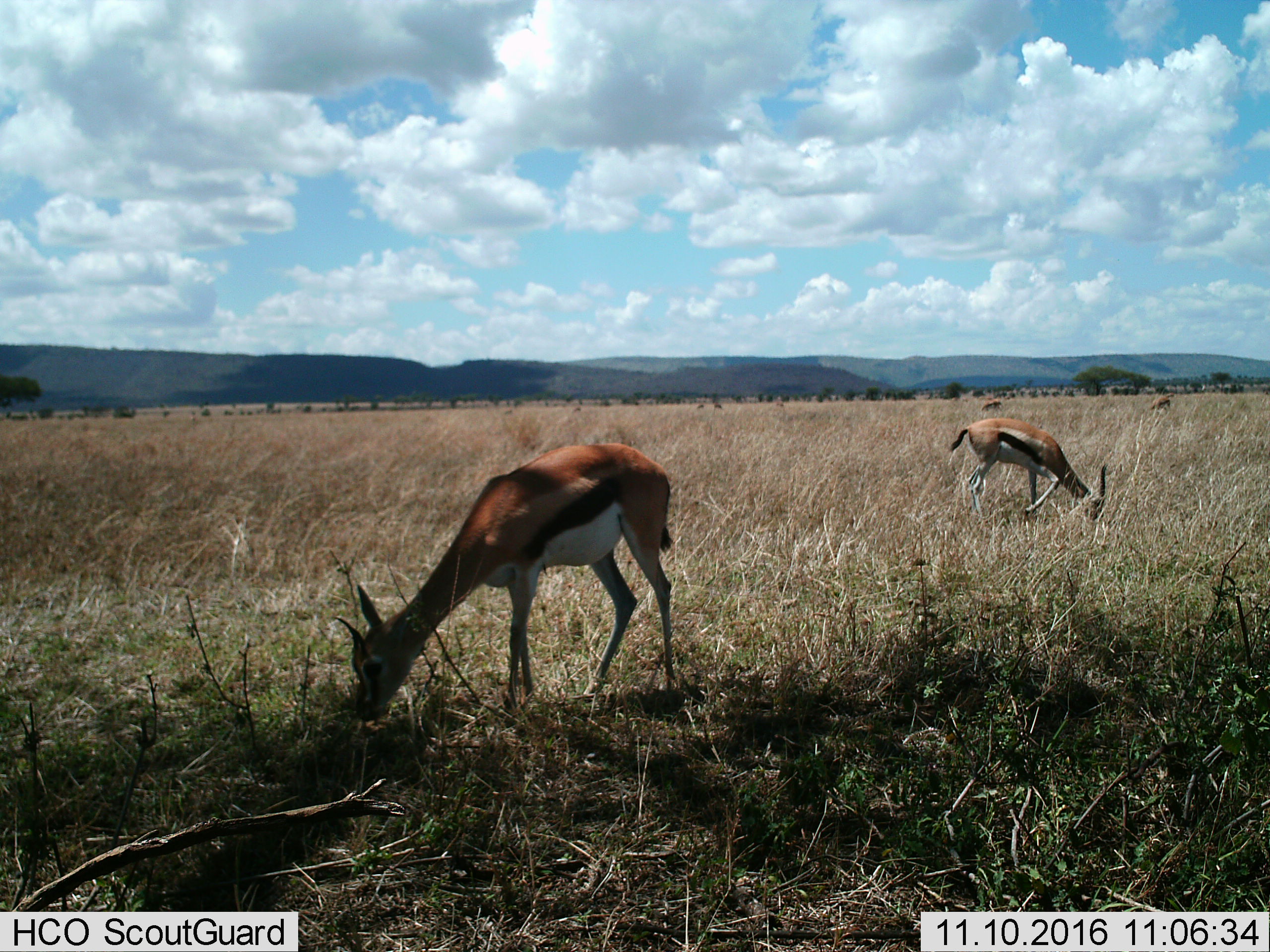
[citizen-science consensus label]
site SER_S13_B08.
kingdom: Animalia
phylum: Chordata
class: Mammalia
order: Artiodactyla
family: Bovidae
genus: Eudorcas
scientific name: Eudorcas thomsonii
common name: thomson's gazelle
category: gazellethomsons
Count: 2.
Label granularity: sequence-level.